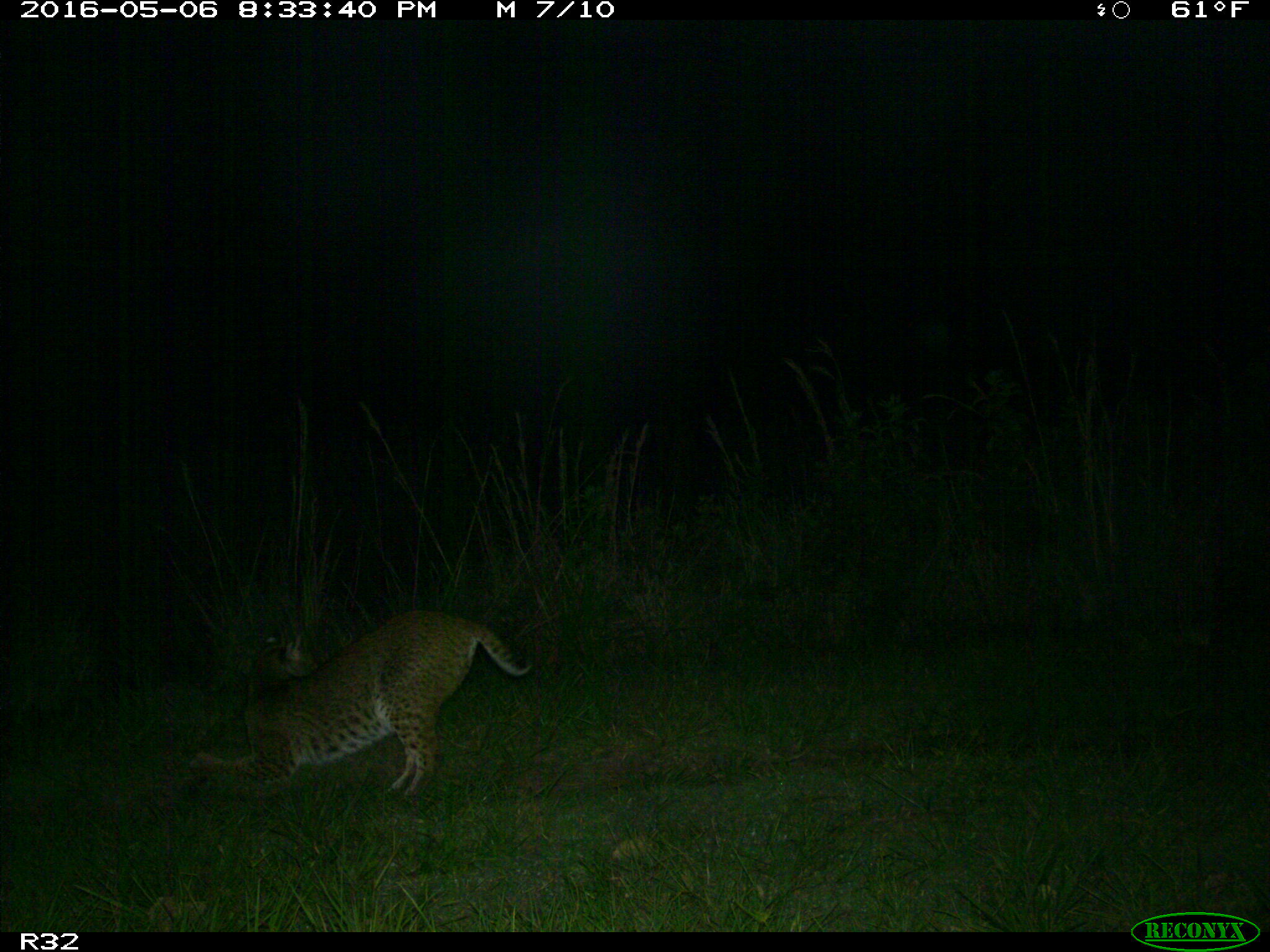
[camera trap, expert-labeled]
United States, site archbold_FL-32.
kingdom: Animalia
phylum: Chordata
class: Mammalia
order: Carnivora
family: Felidae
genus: Lynx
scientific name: Lynx rufus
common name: bobcat